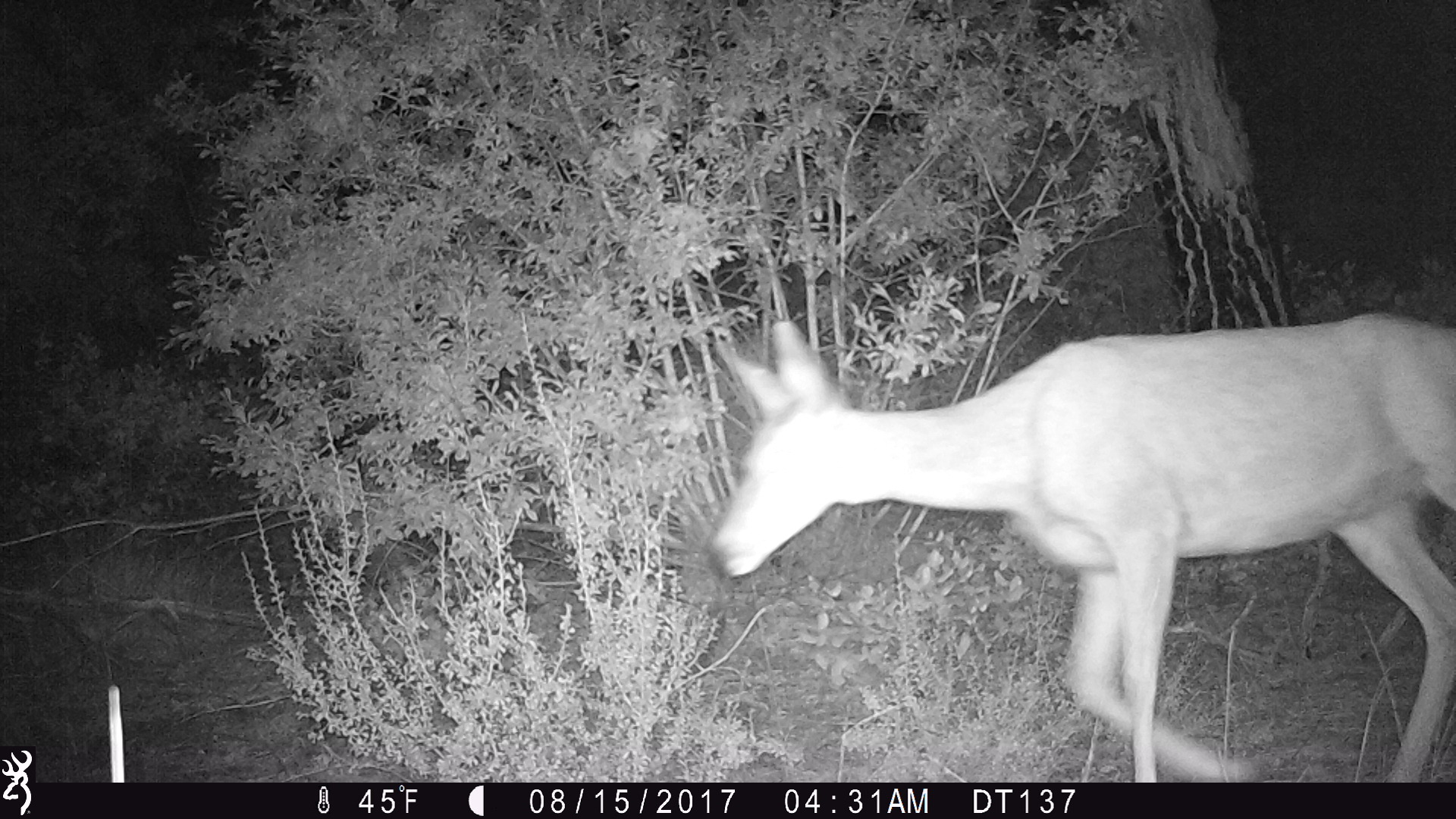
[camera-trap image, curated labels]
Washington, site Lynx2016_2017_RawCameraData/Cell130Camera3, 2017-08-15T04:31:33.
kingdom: Animalia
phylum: Chordata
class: Mammalia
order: Artiodactyla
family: Cervidae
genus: Odocoileus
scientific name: Odocoileus hemionus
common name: mule deer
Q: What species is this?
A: Odocoileus hemionus (mule deer).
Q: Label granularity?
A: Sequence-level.